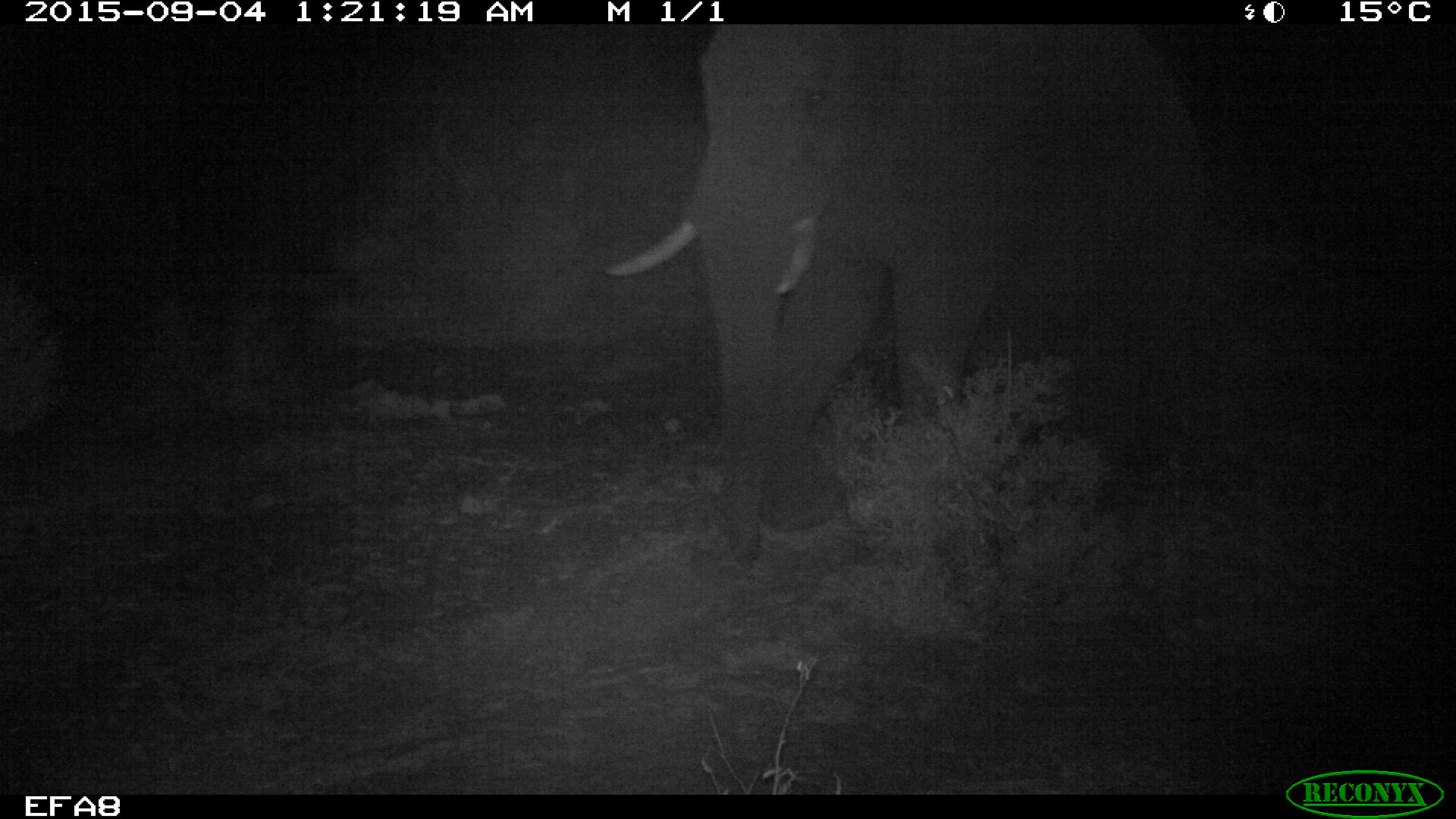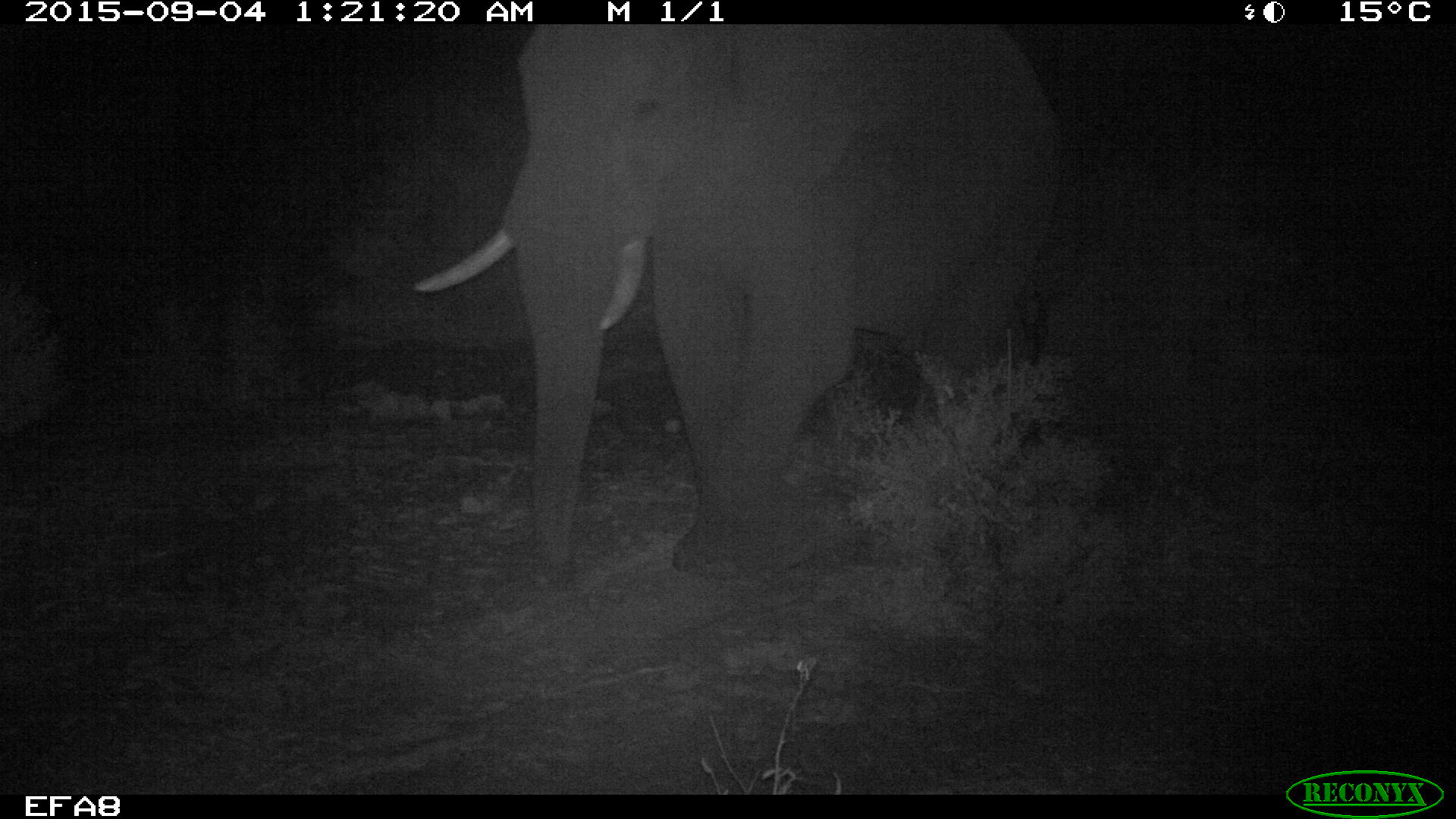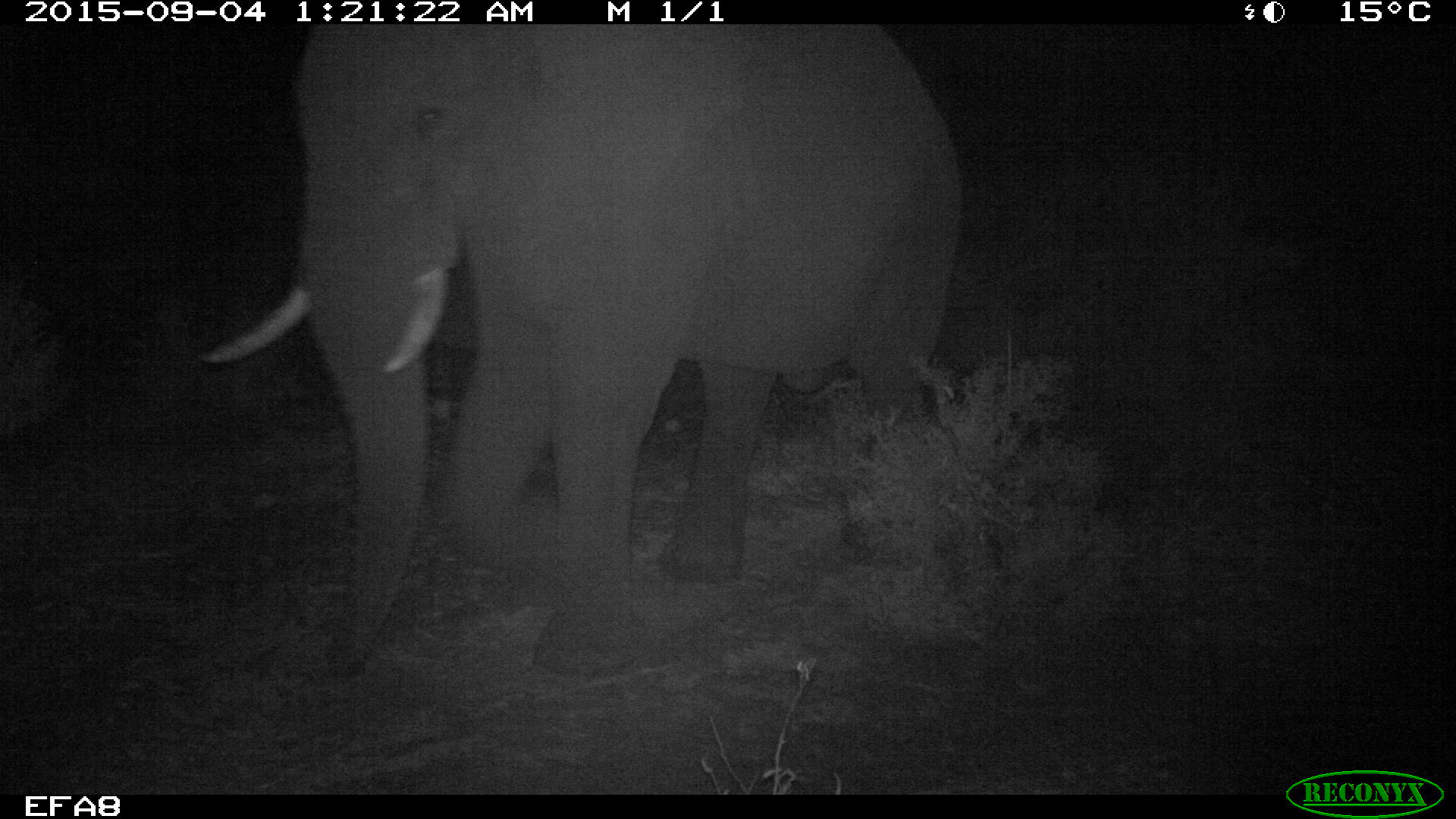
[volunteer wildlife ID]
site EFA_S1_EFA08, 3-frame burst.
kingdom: Animalia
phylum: Chordata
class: Mammalia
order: Proboscidea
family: Elephantidae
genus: Loxodonta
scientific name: Loxodonta africana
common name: african bush elephant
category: elephant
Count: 1.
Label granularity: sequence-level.